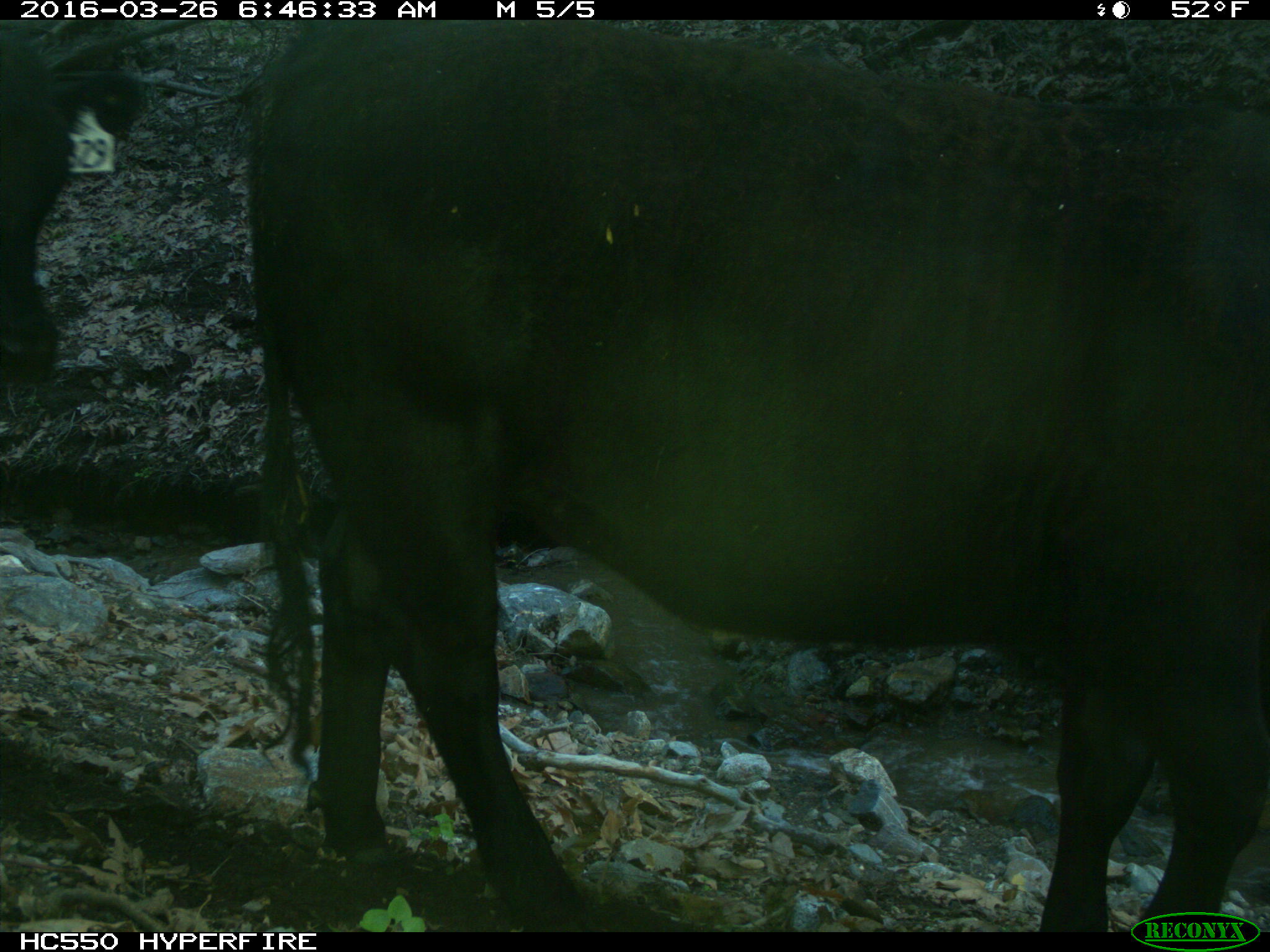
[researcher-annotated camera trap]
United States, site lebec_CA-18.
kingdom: Animalia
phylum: Chordata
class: Mammalia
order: Artiodactyla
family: Bovidae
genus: Bos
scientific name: Bos taurus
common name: domestic cow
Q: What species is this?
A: Bos taurus (domestic cow).